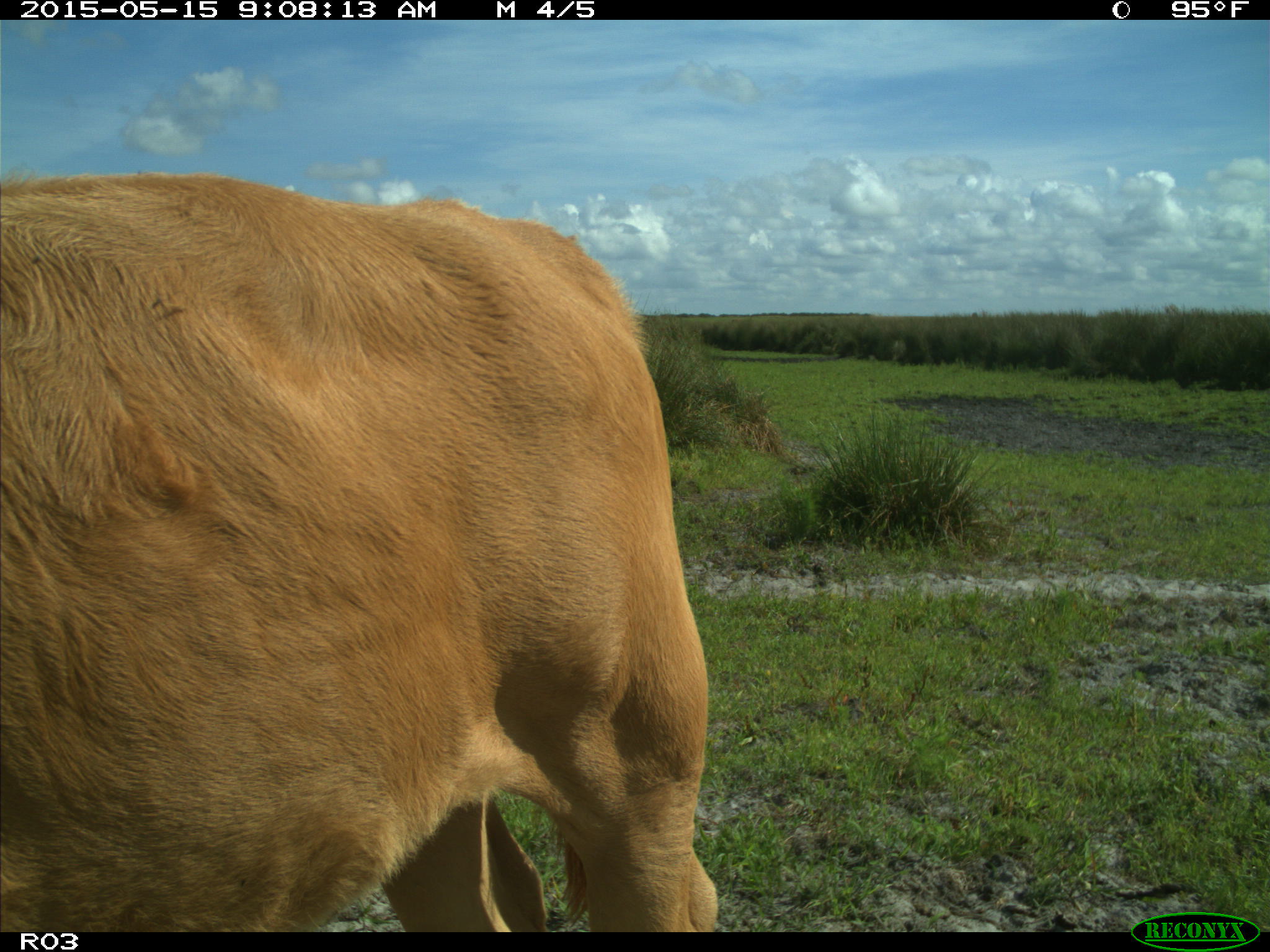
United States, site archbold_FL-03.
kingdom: Animalia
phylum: Chordata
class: Mammalia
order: Artiodactyla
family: Bovidae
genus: Bos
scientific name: Bos taurus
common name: domestic cow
Bos taurus (domestic cow).